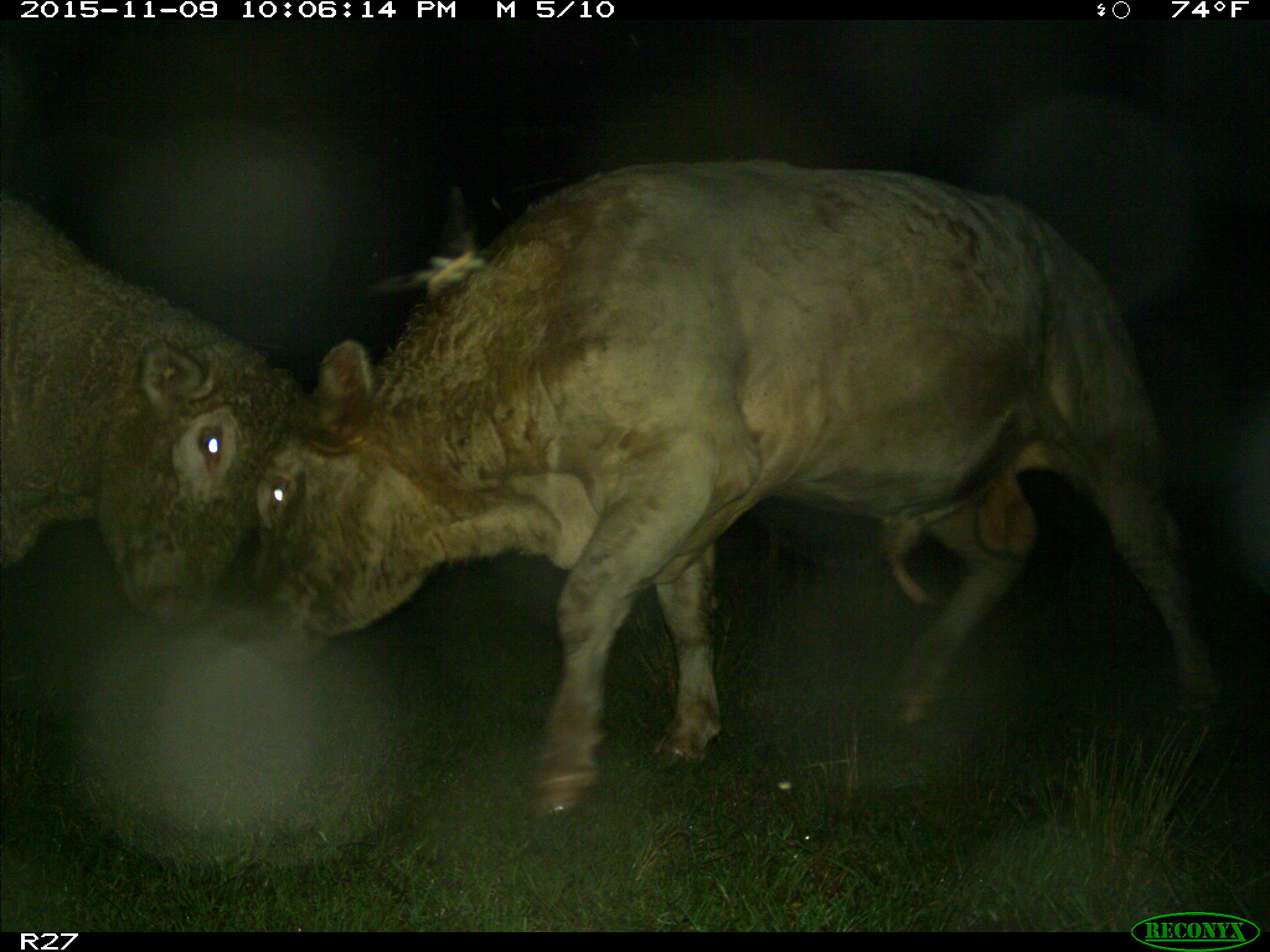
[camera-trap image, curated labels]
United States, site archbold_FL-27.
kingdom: Animalia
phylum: Chordata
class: Mammalia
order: Artiodactyla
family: Bovidae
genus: Bos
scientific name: Bos taurus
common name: domestic cow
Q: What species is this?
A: Bos taurus (domestic cow).